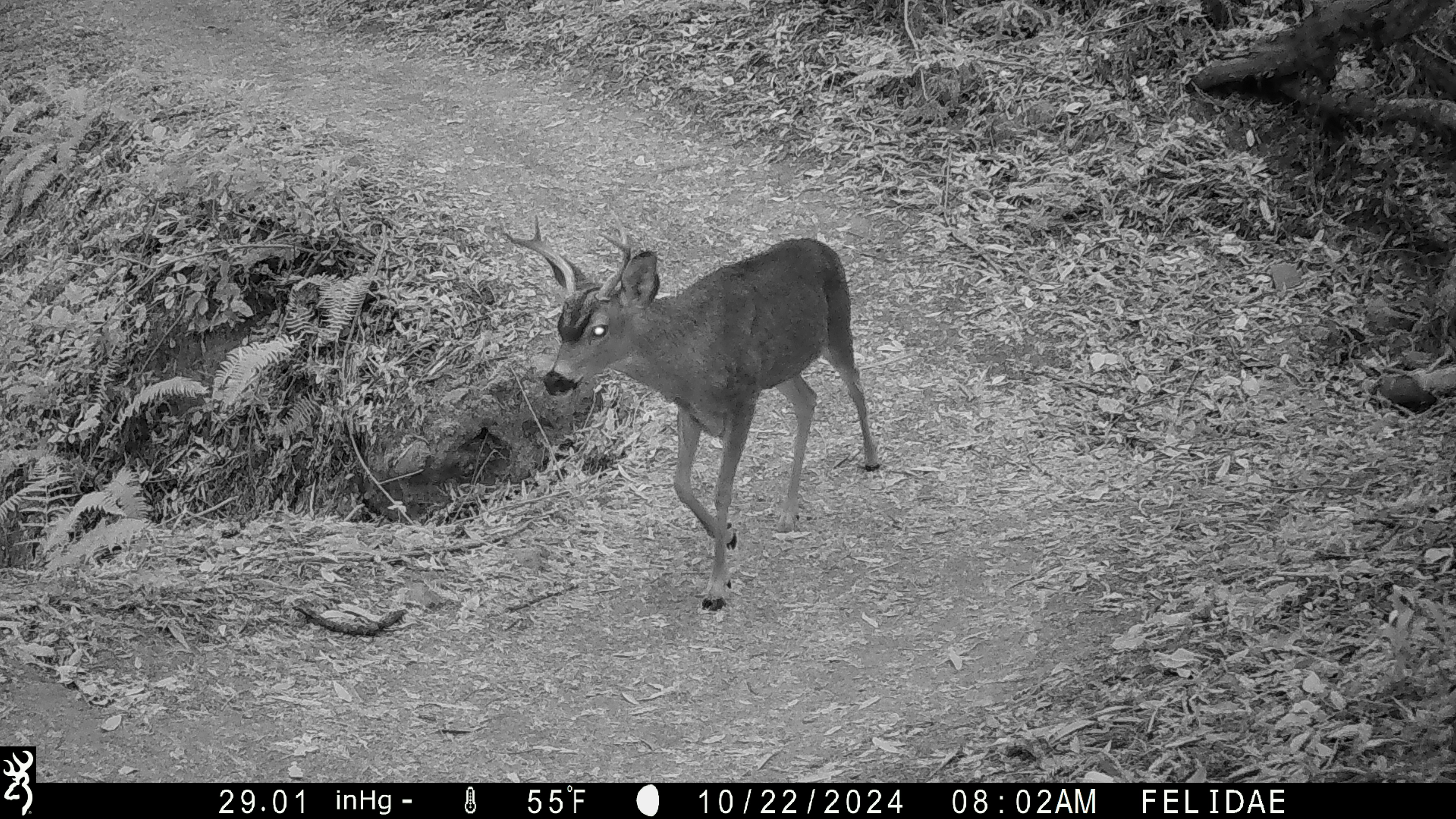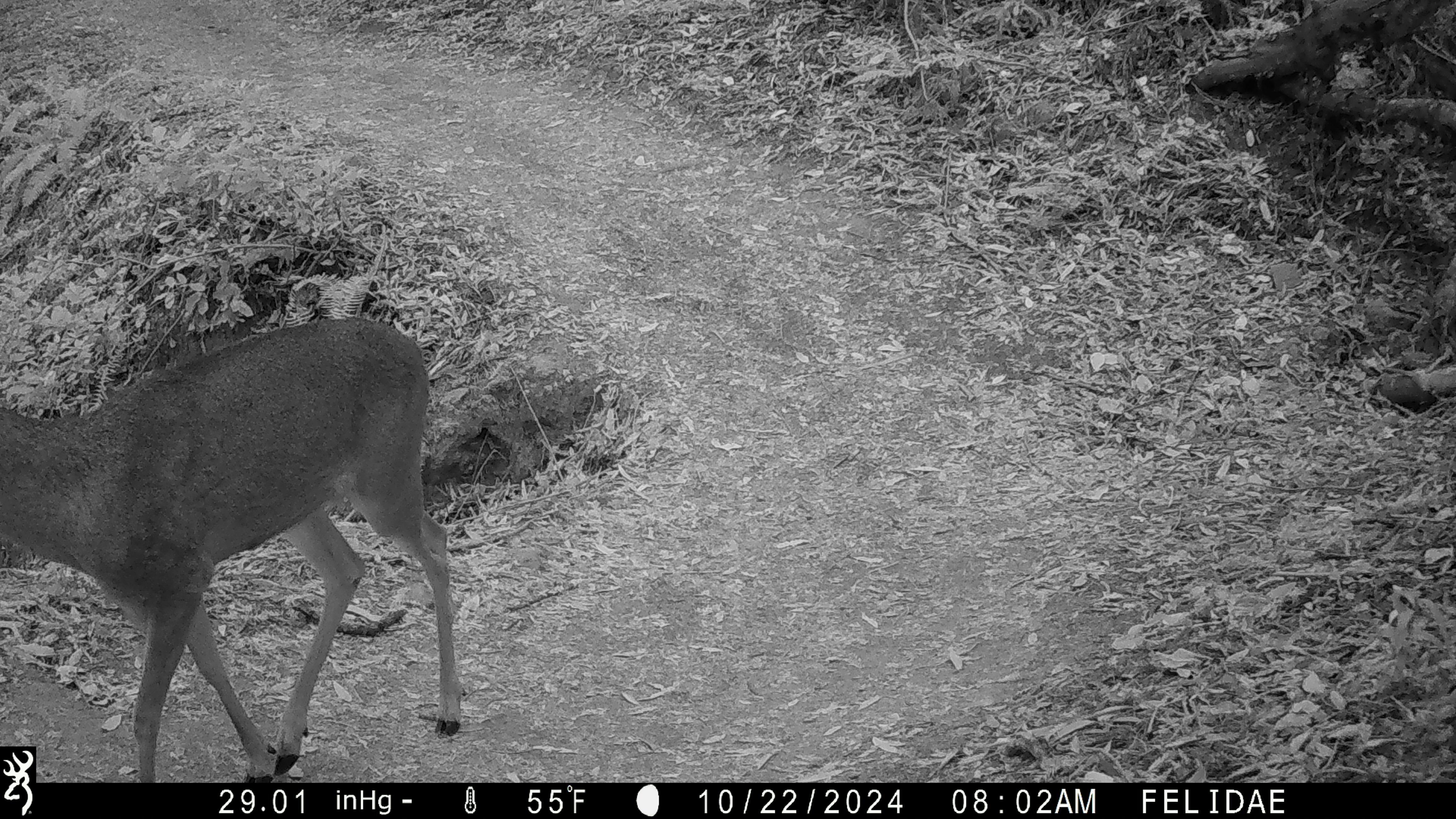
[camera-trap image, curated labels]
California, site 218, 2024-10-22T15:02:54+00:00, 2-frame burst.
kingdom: Animalia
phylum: Chordata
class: Mammalia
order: Artiodactyla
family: Cervidae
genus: Odocoileus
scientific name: Odocoileus hemionus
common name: mule deer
Mule deer (Odocoileus hemionus).